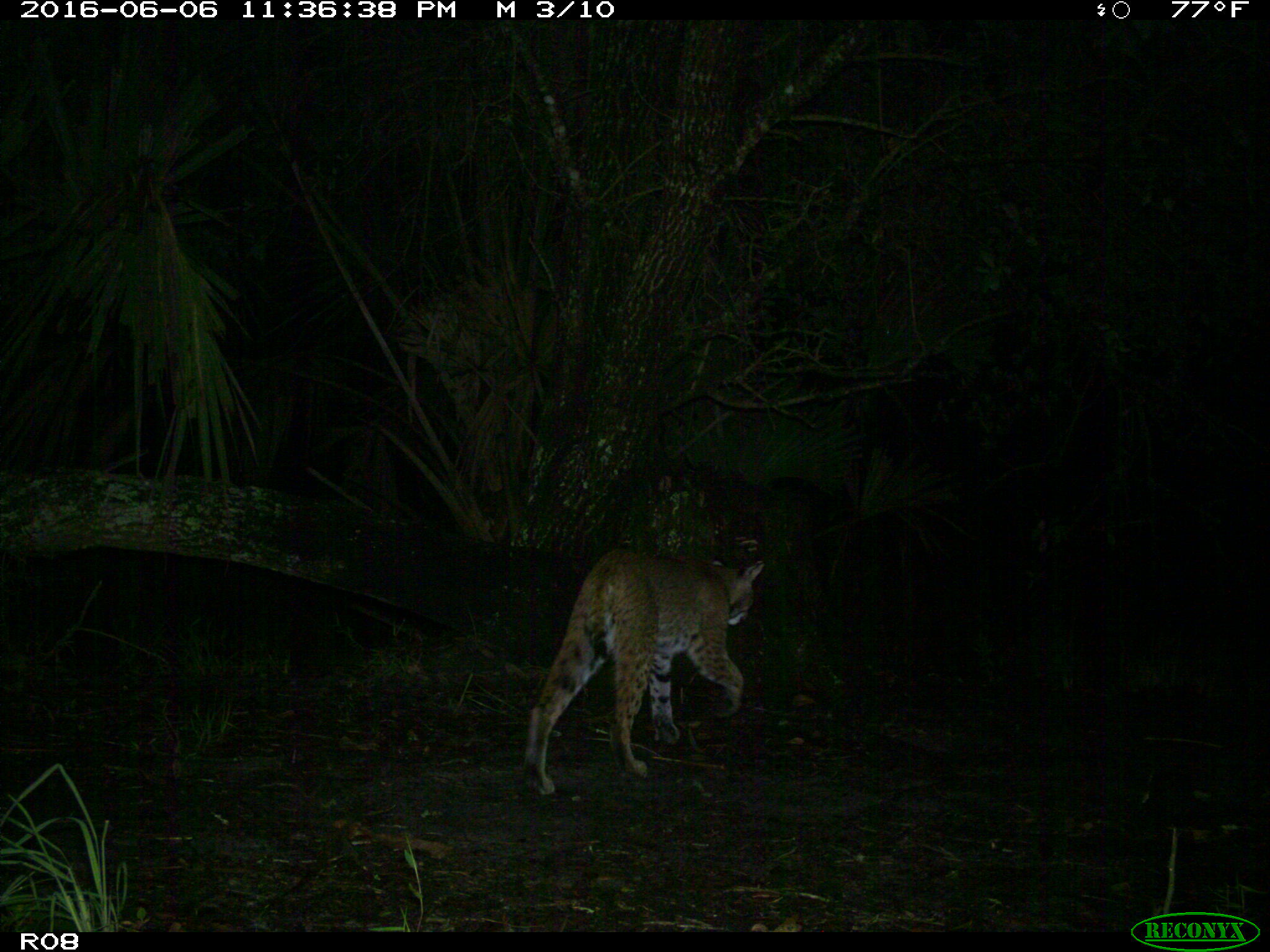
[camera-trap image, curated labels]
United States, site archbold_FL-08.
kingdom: Animalia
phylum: Chordata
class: Mammalia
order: Carnivora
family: Felidae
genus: Lynx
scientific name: Lynx rufus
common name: bobcat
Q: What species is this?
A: Lynx rufus (bobcat).